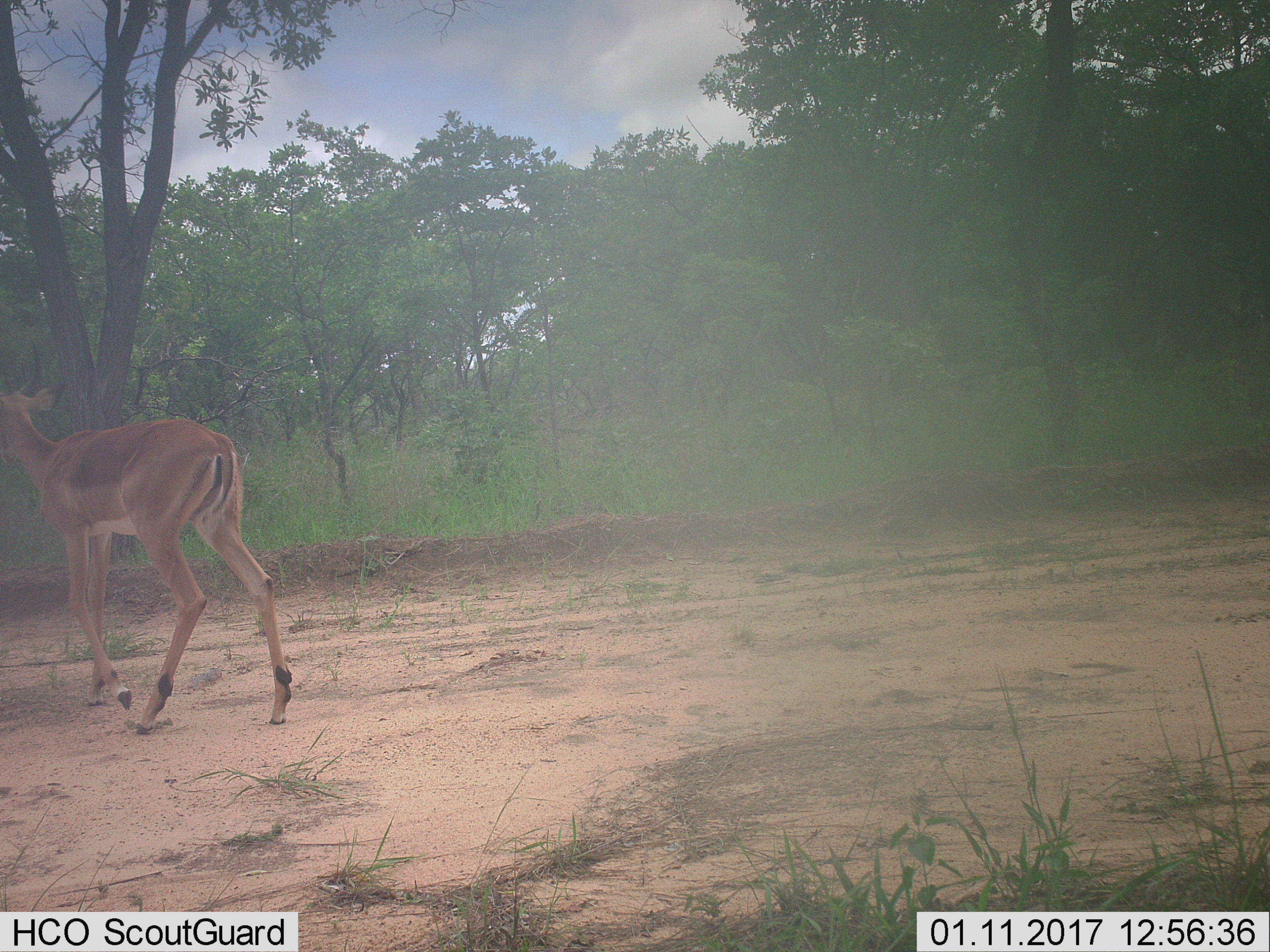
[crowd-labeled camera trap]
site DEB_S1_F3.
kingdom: Animalia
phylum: Chordata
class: Mammalia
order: Artiodactyla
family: Bovidae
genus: Aepyceros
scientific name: Aepyceros melampus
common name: impala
Impala (Aepyceros melampus), count 1. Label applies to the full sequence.